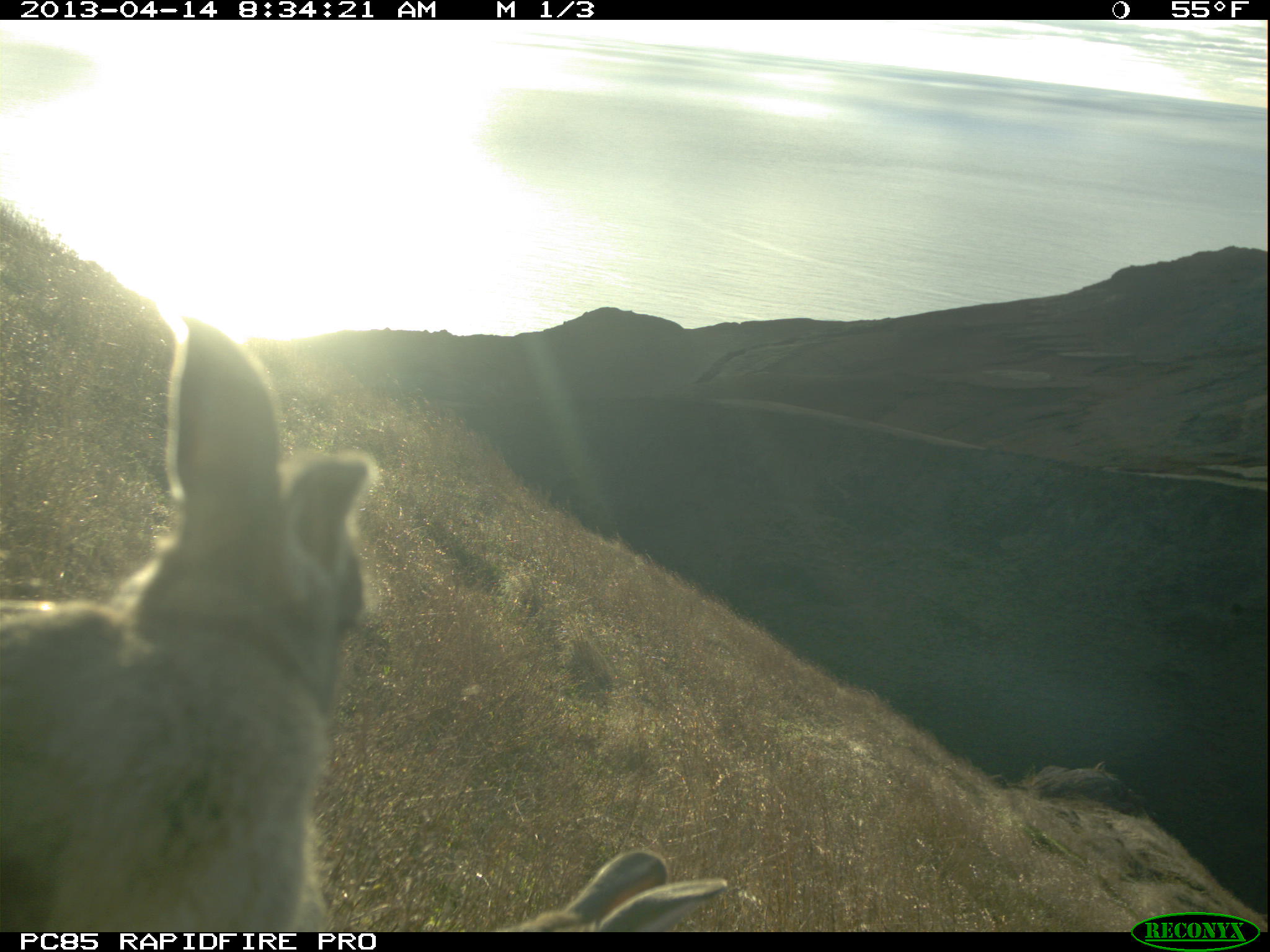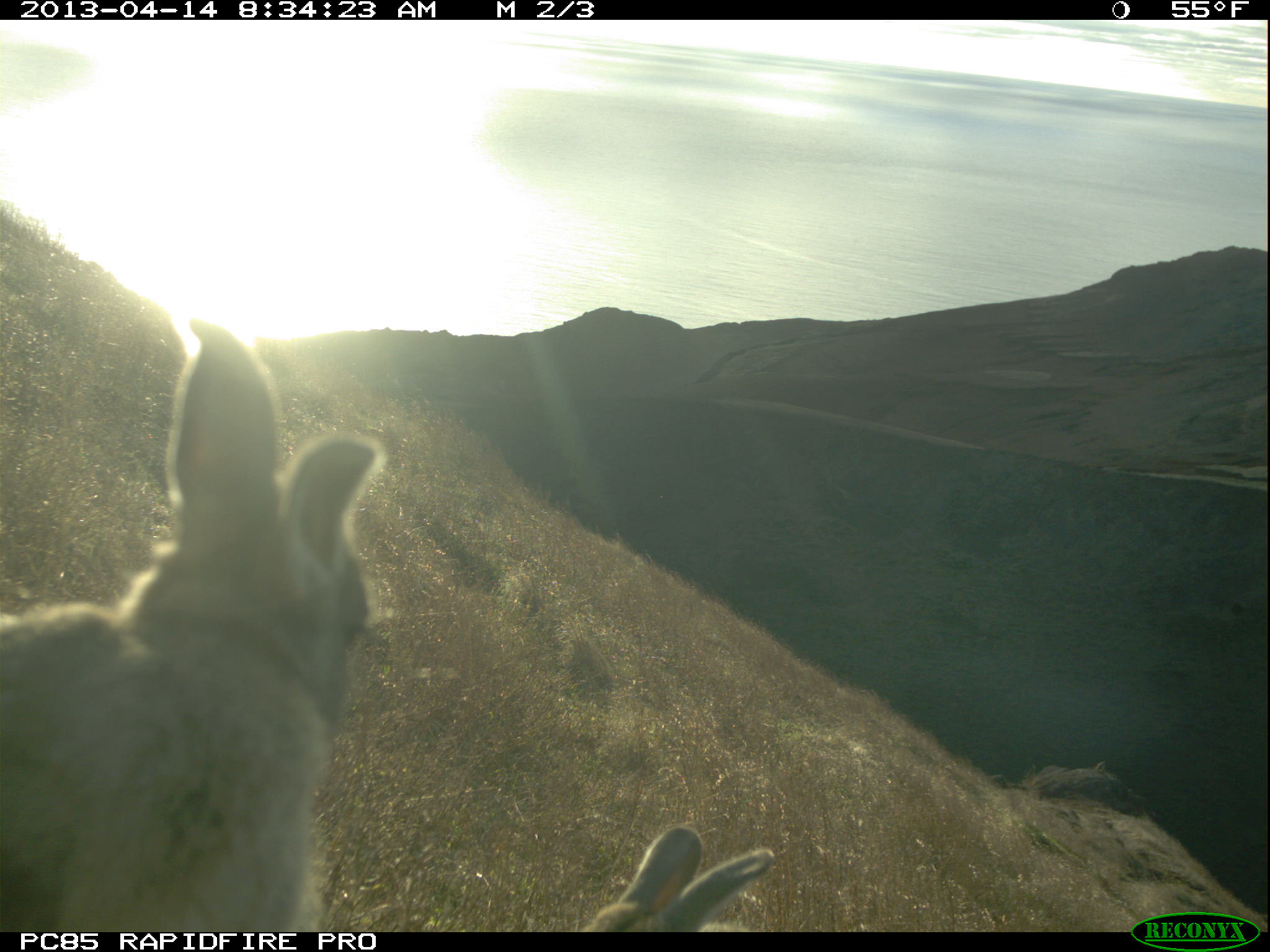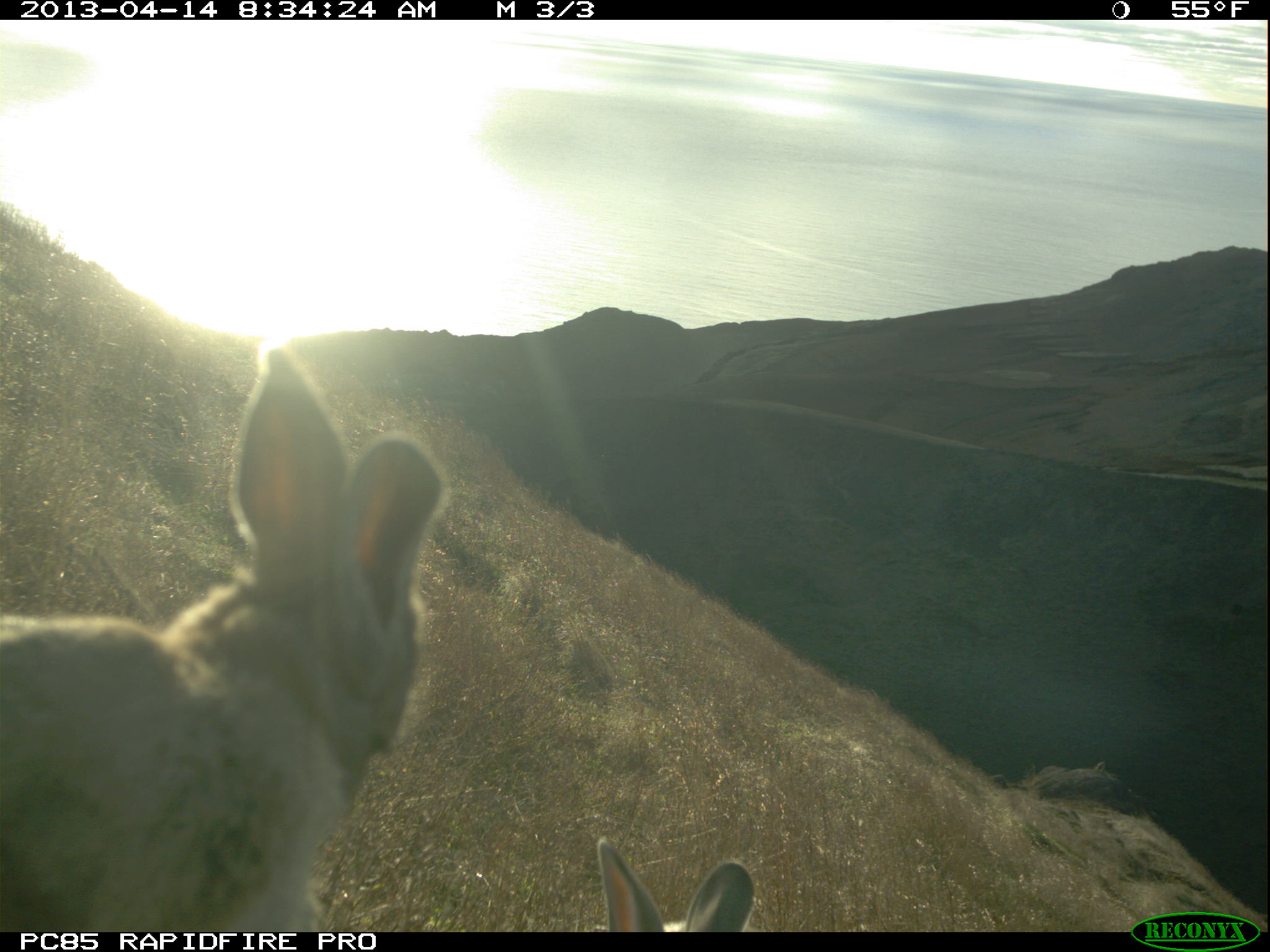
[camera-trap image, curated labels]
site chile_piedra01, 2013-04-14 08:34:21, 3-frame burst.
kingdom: Animalia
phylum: Chordata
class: Mammalia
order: Lagomorpha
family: Leporidae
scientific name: Leporidae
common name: rabbits and hares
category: rabbit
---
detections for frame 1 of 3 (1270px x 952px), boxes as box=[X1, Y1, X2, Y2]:
rabbit: box=[7, 323, 396, 924]; box=[489, 845, 732, 932]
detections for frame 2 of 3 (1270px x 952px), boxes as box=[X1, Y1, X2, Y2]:
rabbit: box=[0, 314, 383, 922]; box=[568, 824, 770, 932]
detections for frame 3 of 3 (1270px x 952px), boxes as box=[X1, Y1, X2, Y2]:
rabbit: box=[0, 345, 447, 934]; box=[589, 839, 753, 933]